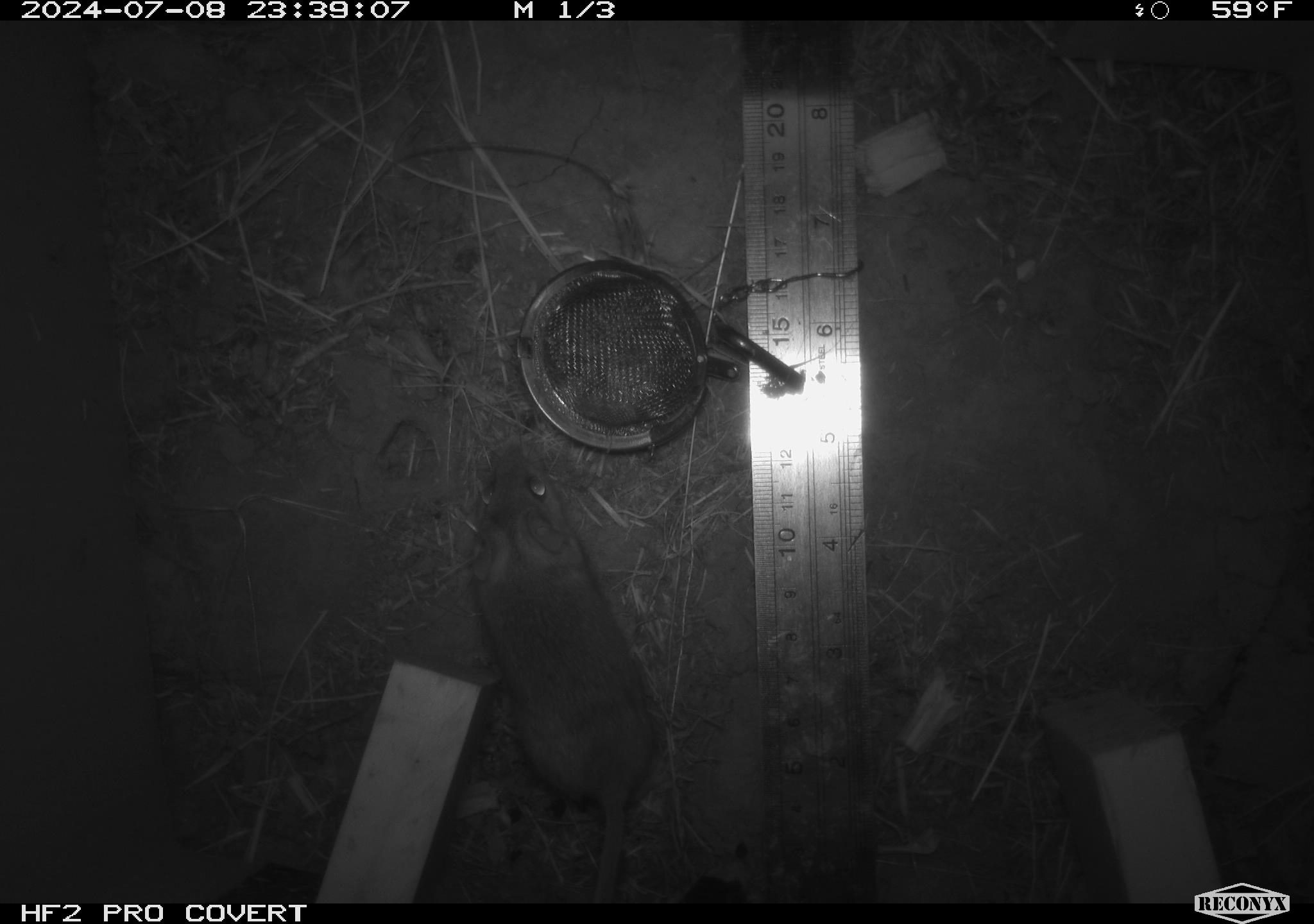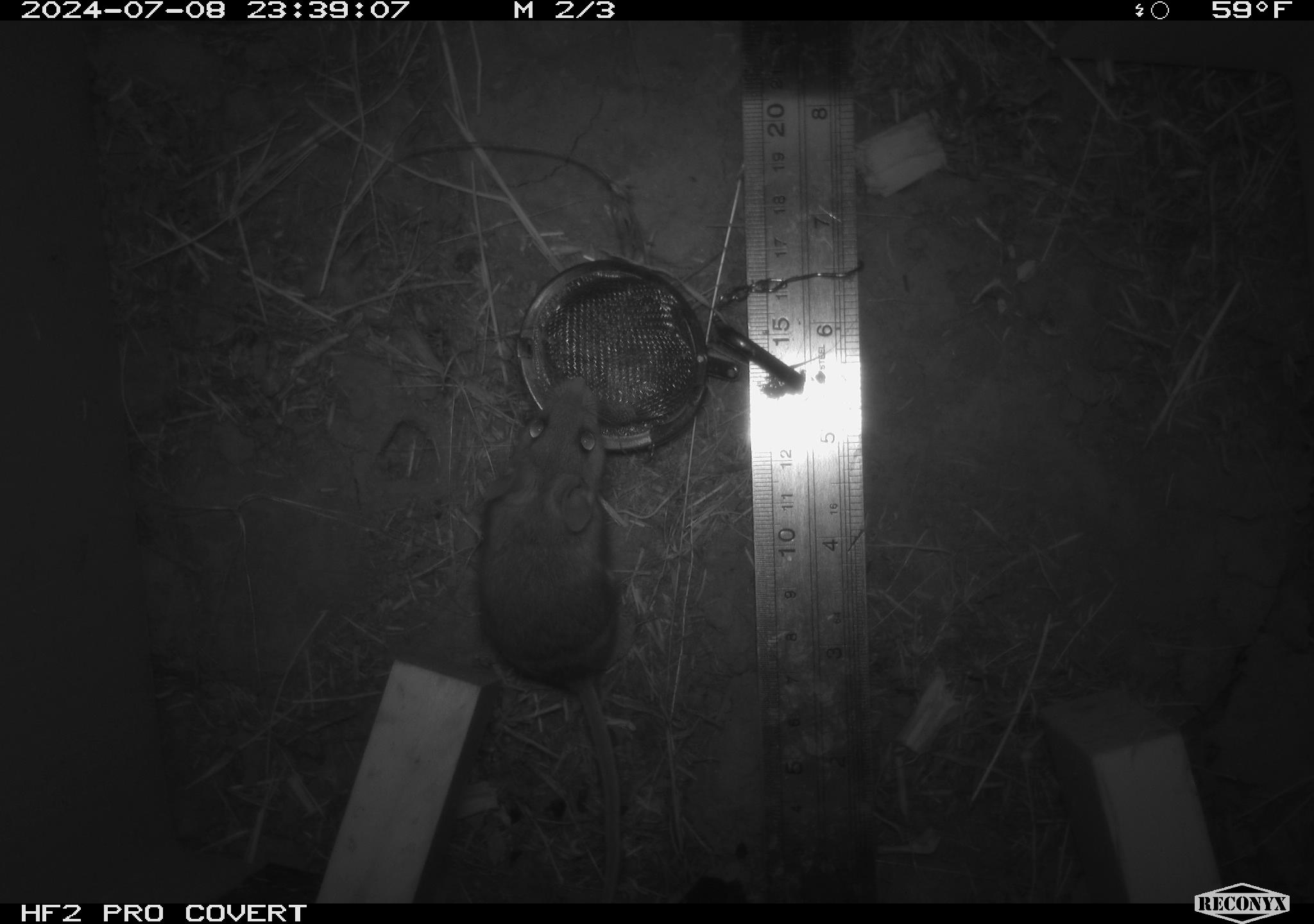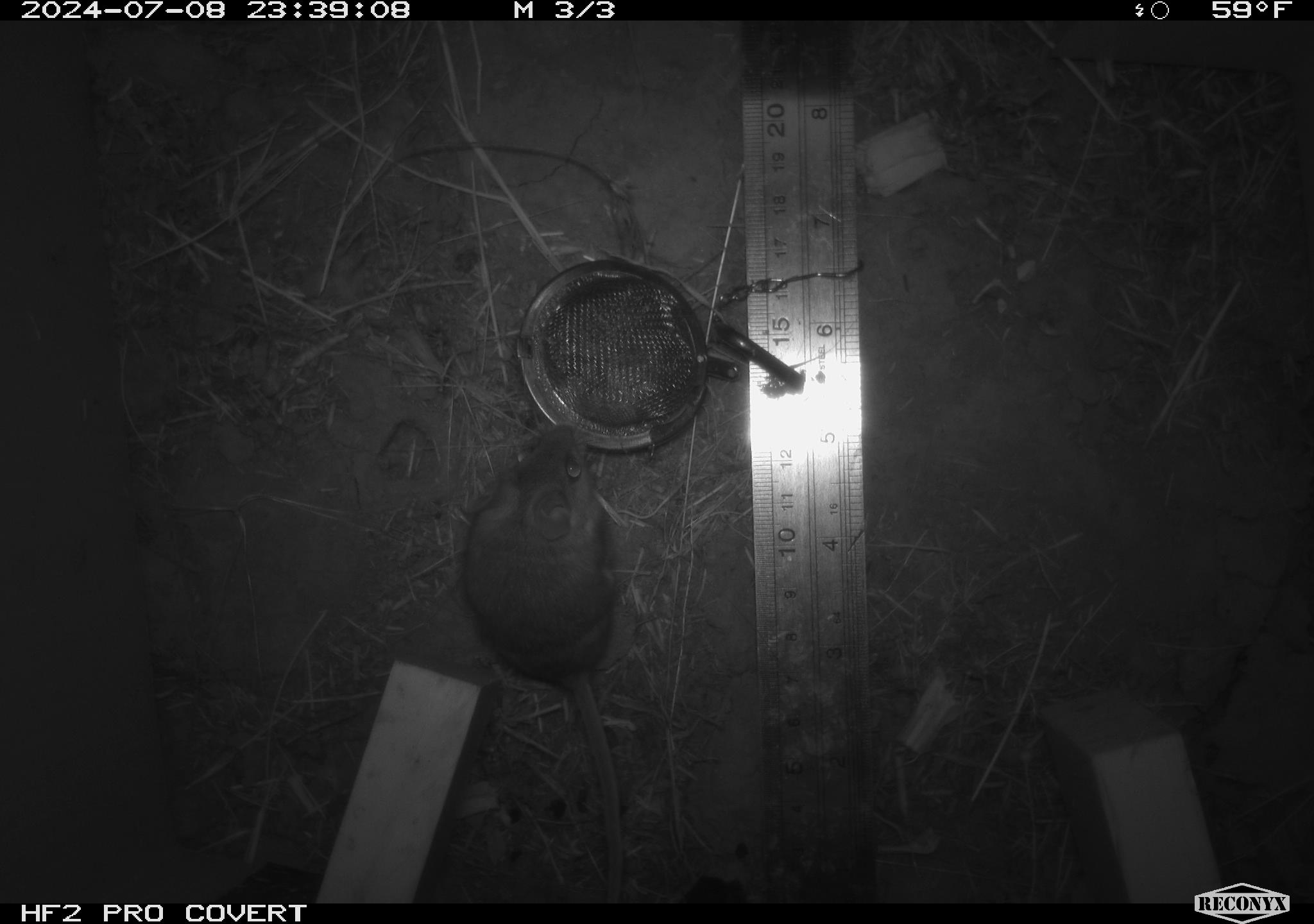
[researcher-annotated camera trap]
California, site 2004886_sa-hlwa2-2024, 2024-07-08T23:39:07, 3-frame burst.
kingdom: Animalia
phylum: Chordata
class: Mammalia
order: Rodentia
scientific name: Rodentia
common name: mouse species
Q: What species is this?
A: Mouse species (Rodentia).